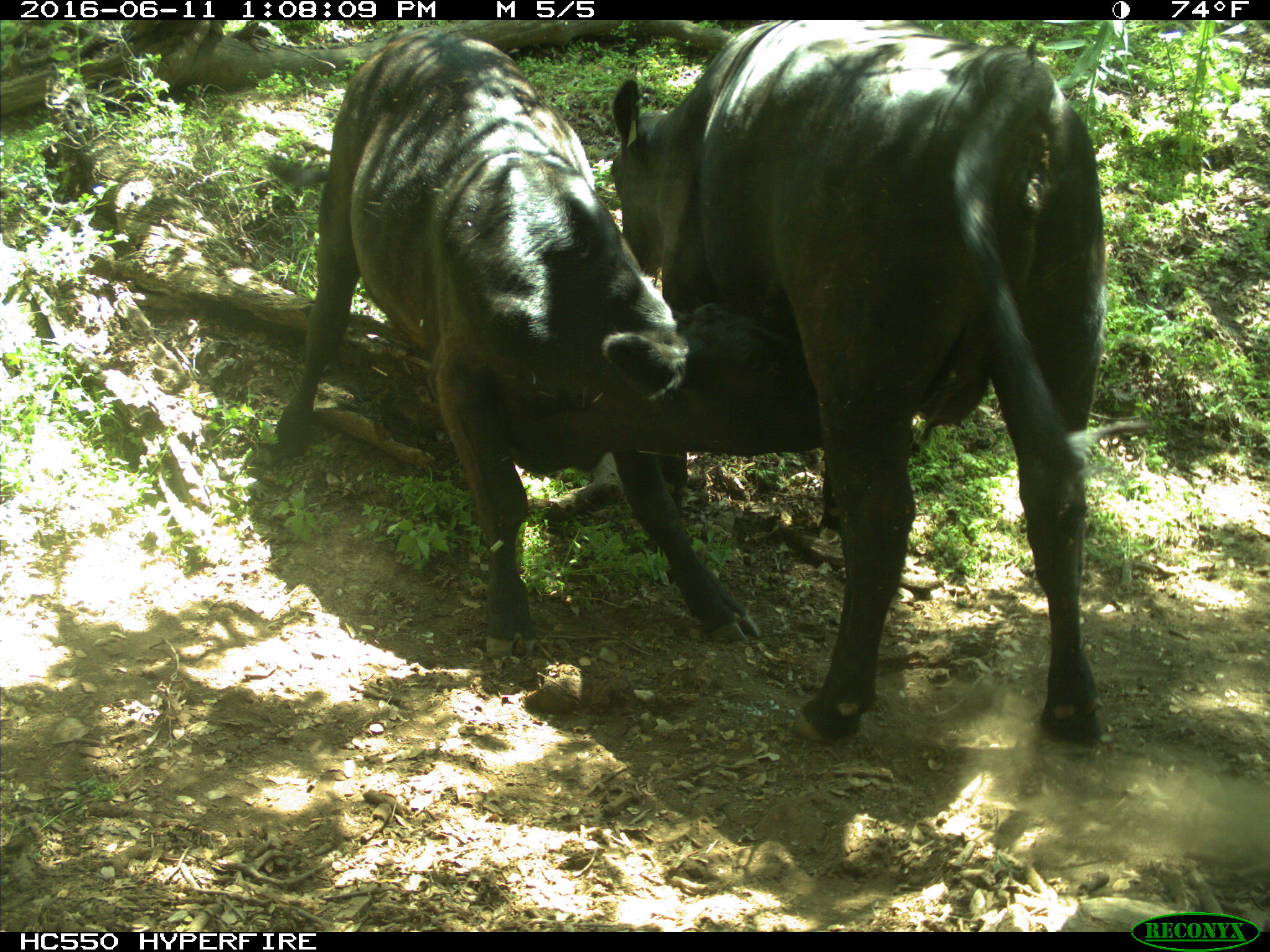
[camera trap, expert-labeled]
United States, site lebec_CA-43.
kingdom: Animalia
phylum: Chordata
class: Mammalia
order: Artiodactyla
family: Bovidae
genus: Bos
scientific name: Bos taurus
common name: domestic cow